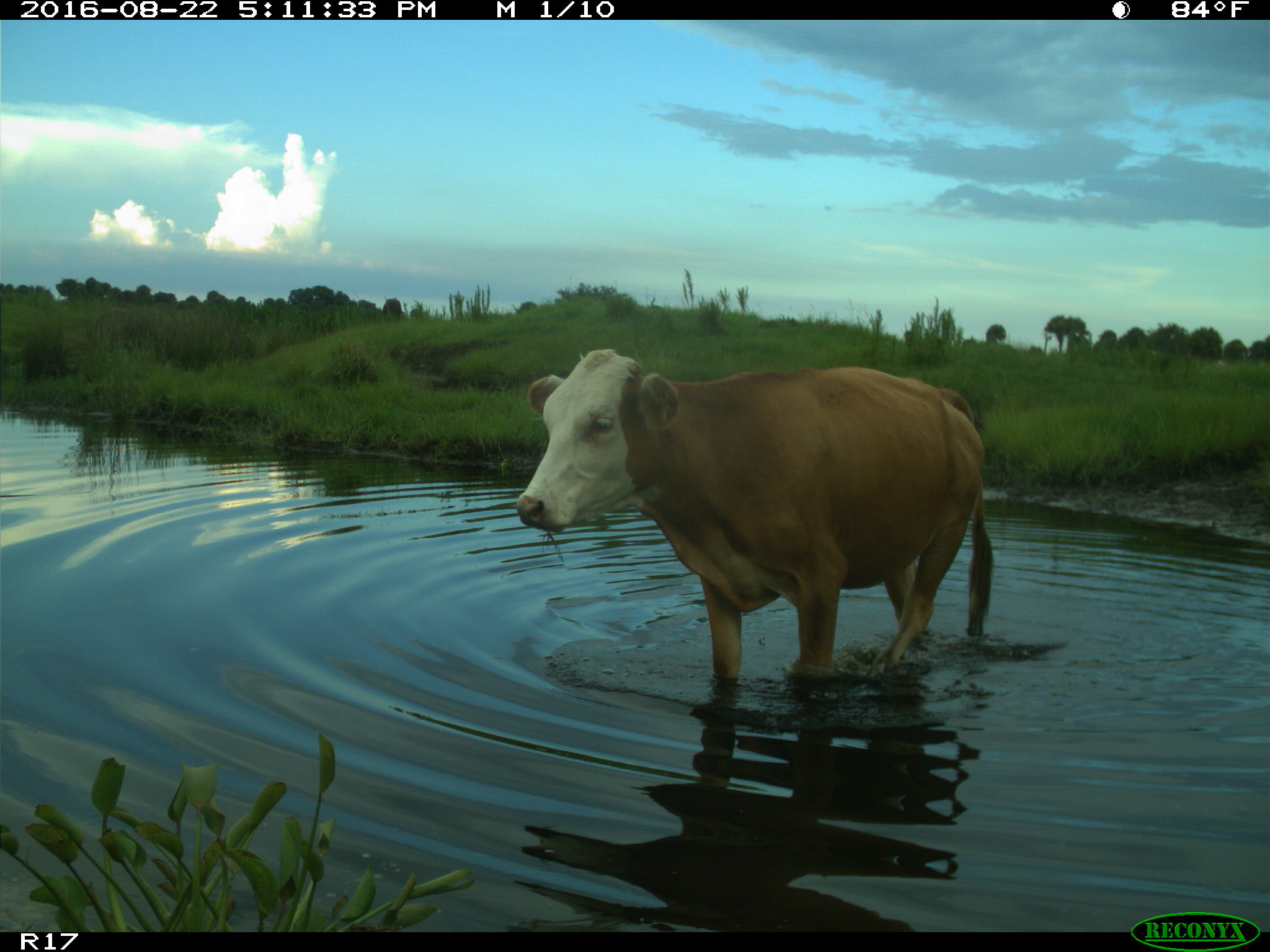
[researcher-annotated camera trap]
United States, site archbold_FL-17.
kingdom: Animalia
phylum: Chordata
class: Mammalia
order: Artiodactyla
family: Bovidae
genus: Bos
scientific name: Bos taurus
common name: domestic cow